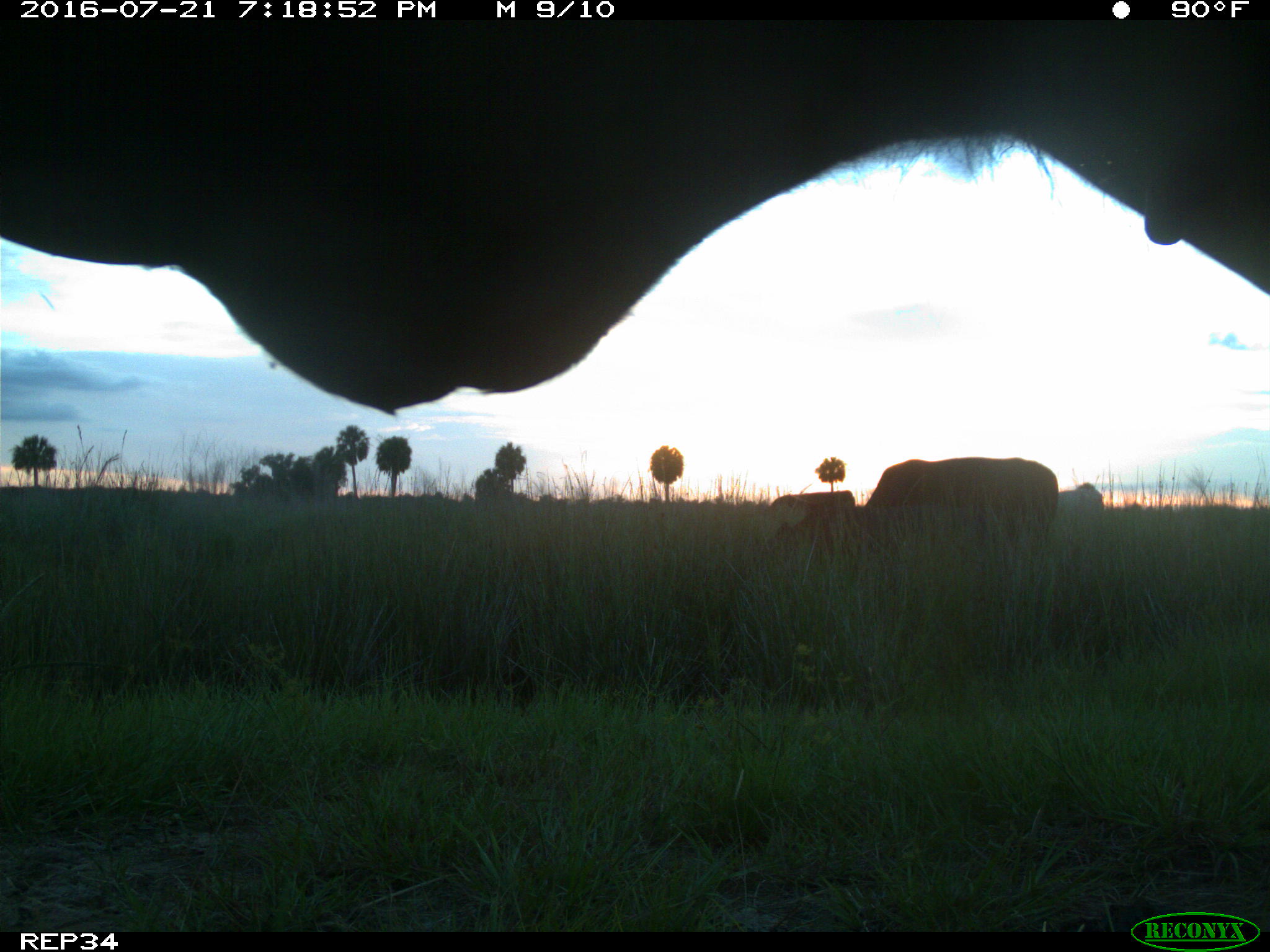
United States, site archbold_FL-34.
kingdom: Animalia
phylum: Chordata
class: Mammalia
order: Artiodactyla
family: Bovidae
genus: Bos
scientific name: Bos taurus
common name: domestic cow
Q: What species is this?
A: Bos taurus (domestic cow).